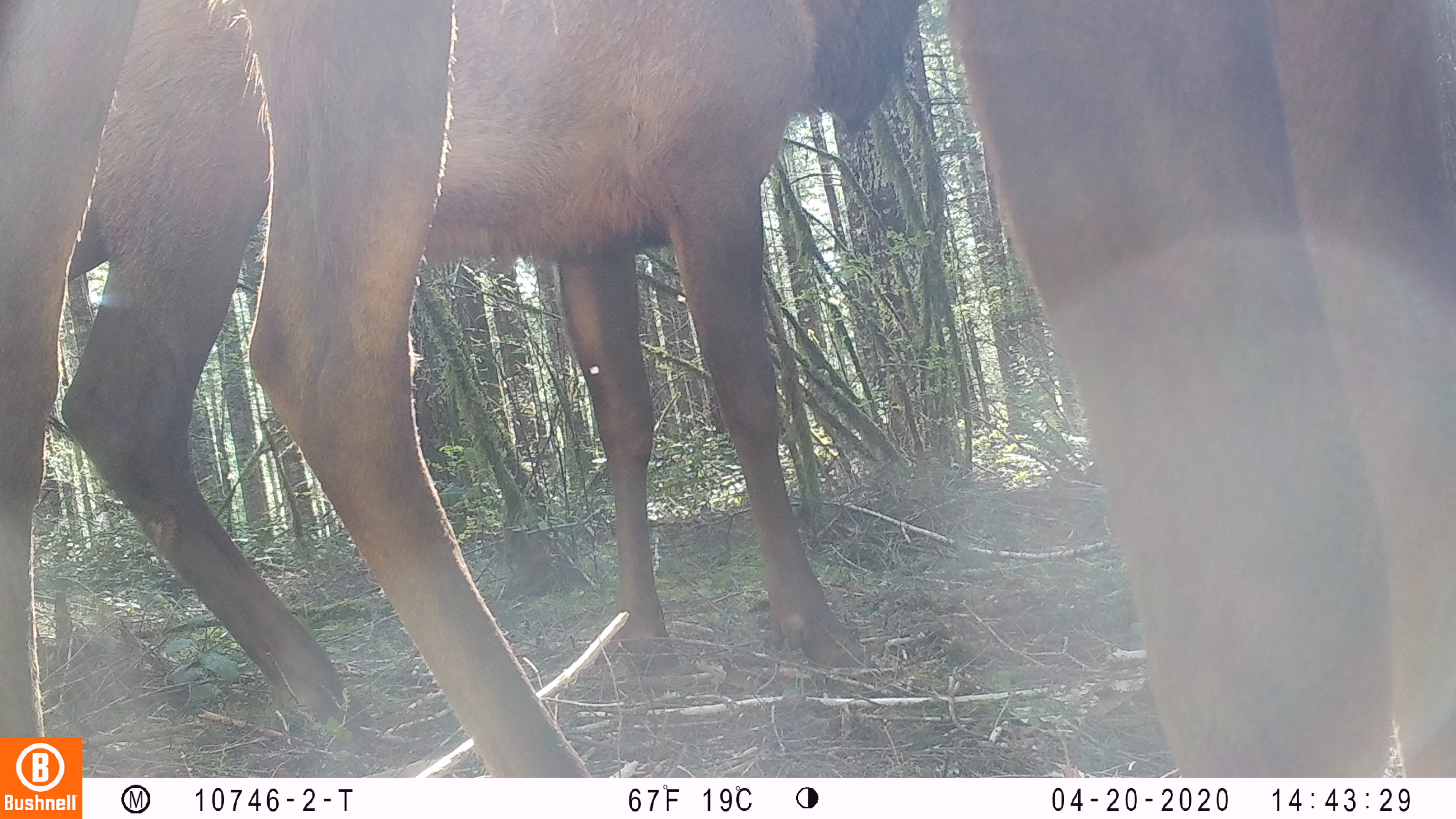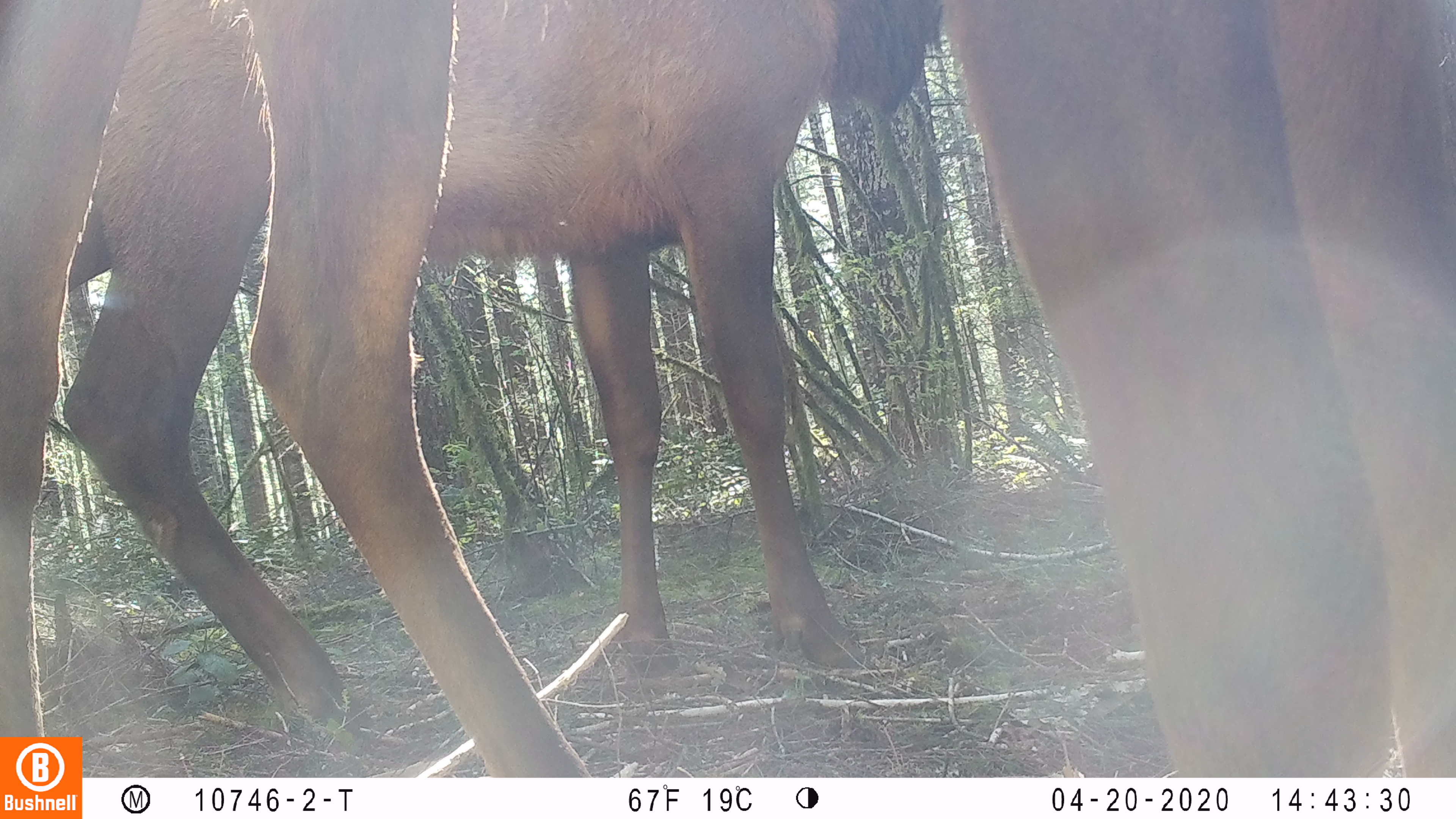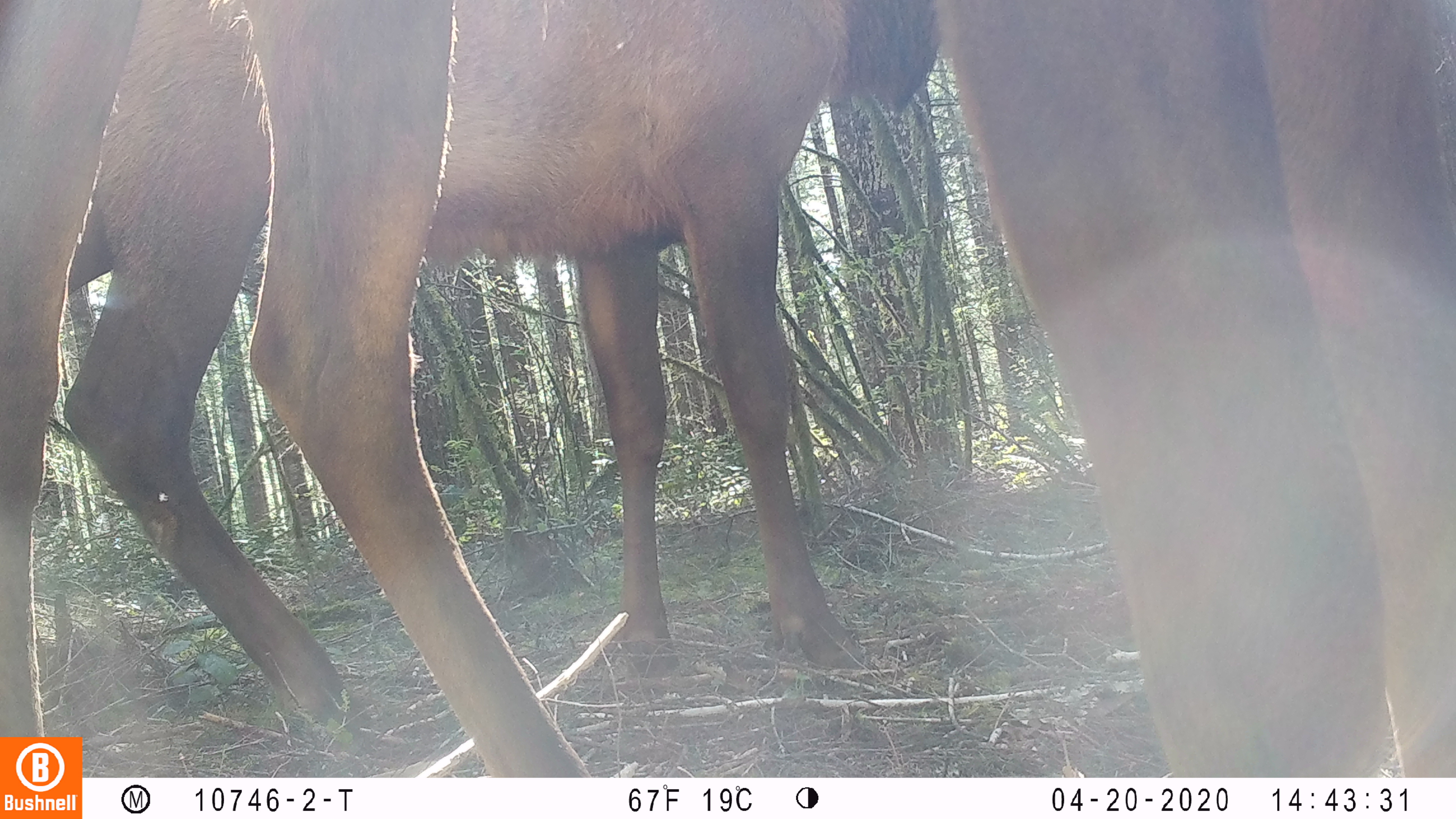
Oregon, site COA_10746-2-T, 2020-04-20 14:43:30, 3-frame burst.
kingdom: Animalia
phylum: Chordata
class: Mammalia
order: Artiodactyla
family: Cervidae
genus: Cervus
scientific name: Cervus canadensis roosevelti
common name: roosevelt elk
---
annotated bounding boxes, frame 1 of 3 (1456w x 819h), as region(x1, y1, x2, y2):
roosevelt elk: region(0, 2, 1447, 730); region(59, 2, 929, 717)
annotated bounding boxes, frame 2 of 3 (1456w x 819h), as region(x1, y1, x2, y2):
roosevelt elk: region(0, 2, 1453, 732); region(57, 4, 948, 727)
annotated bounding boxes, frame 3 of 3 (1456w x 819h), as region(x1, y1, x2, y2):
roosevelt elk: region(2, 2, 1447, 730); region(55, 4, 945, 721)